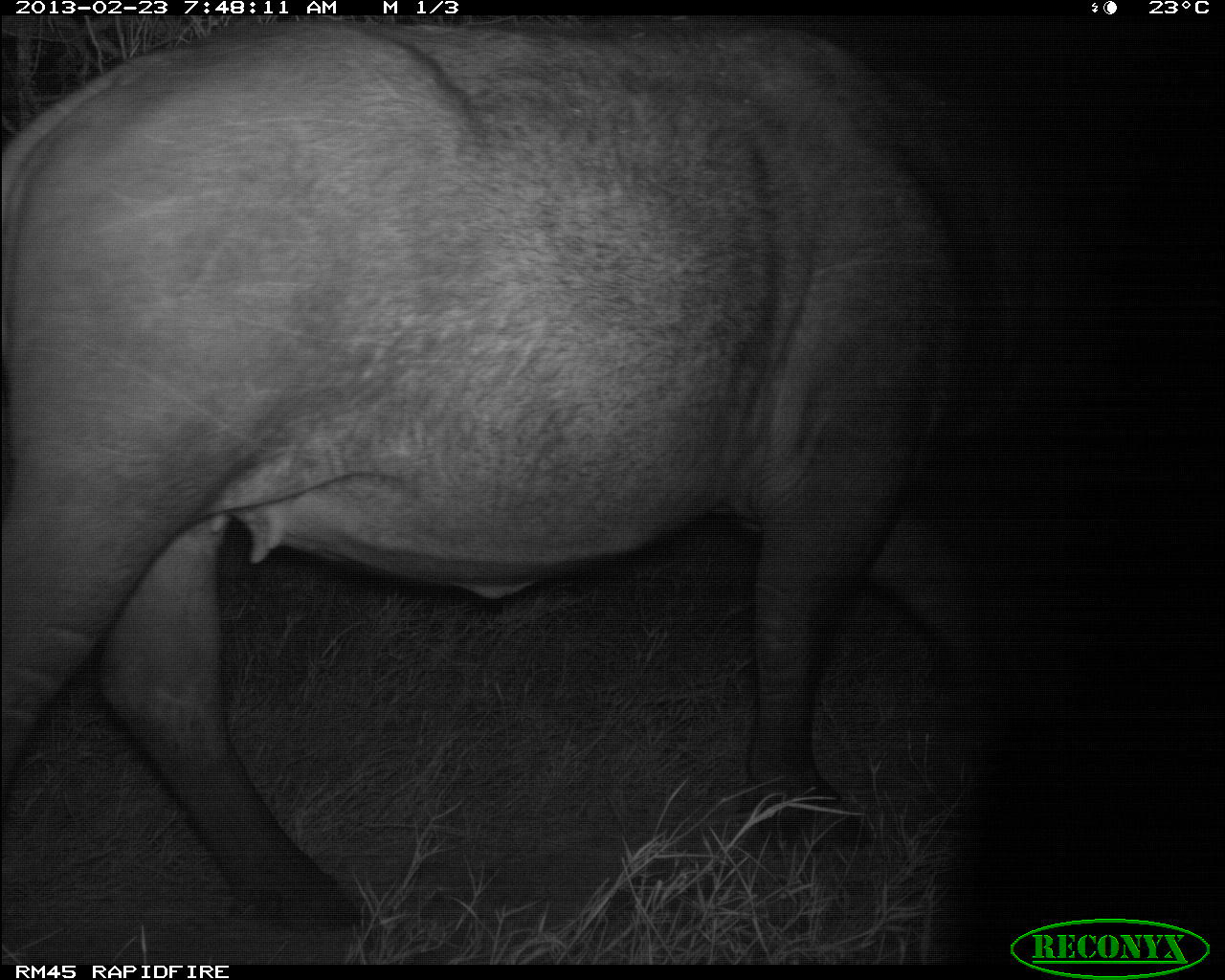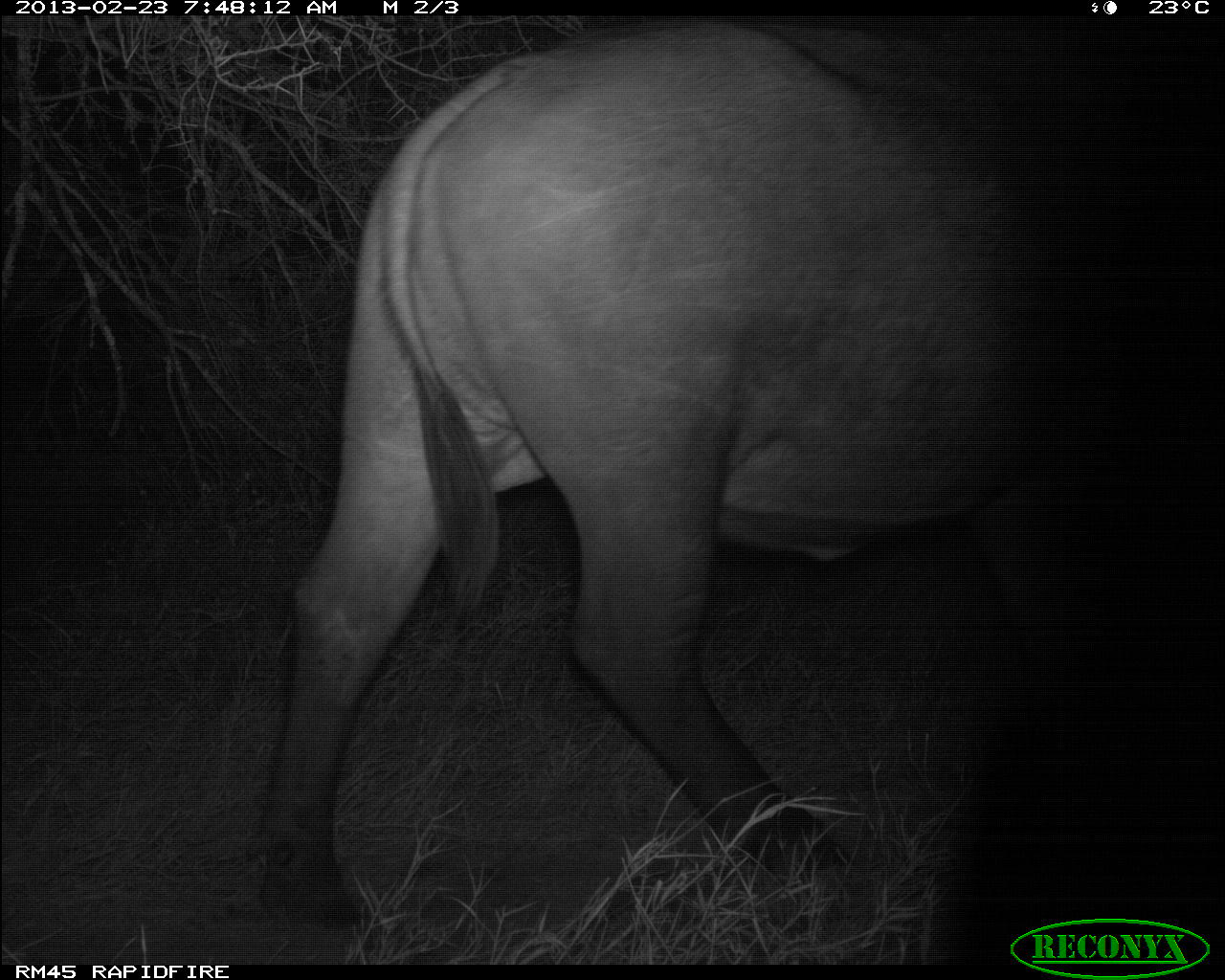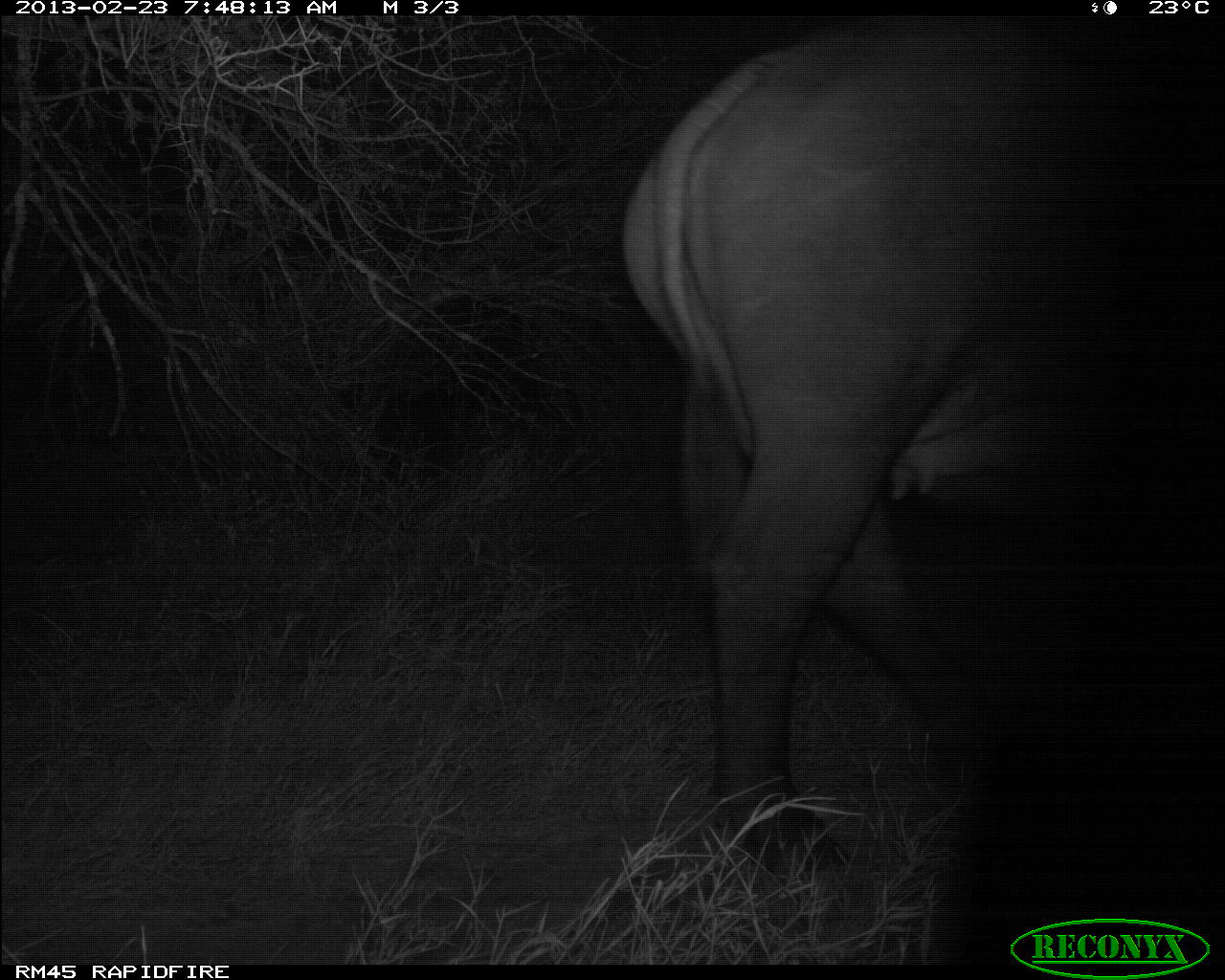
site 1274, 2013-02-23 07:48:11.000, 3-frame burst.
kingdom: Animalia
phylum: Chordata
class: Mammalia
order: Artiodactyla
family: Bovidae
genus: Syncerus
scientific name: Syncerus caffer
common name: african buffalo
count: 1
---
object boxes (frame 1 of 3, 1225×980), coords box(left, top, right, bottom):
syncerus caffer: box(0, 23, 1161, 942)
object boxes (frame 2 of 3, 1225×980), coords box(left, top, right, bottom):
syncerus caffer: box(249, 18, 1111, 931)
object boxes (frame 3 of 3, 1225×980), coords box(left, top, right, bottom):
syncerus caffer: box(616, 20, 1119, 885)